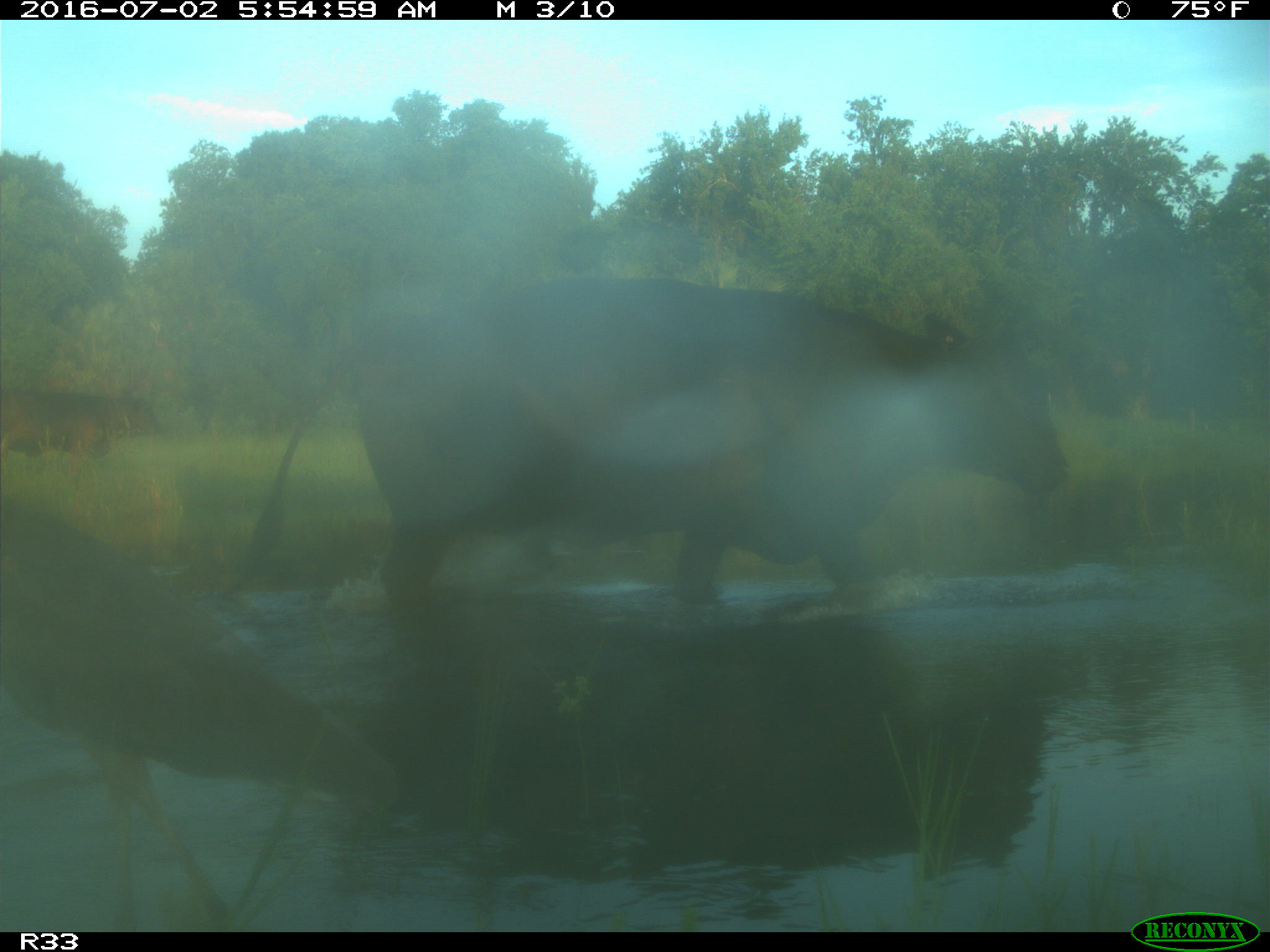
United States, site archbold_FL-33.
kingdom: Animalia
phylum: Chordata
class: Mammalia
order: Artiodactyla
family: Bovidae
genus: Bos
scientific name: Bos taurus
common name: domestic cow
Bos taurus (domestic cow).